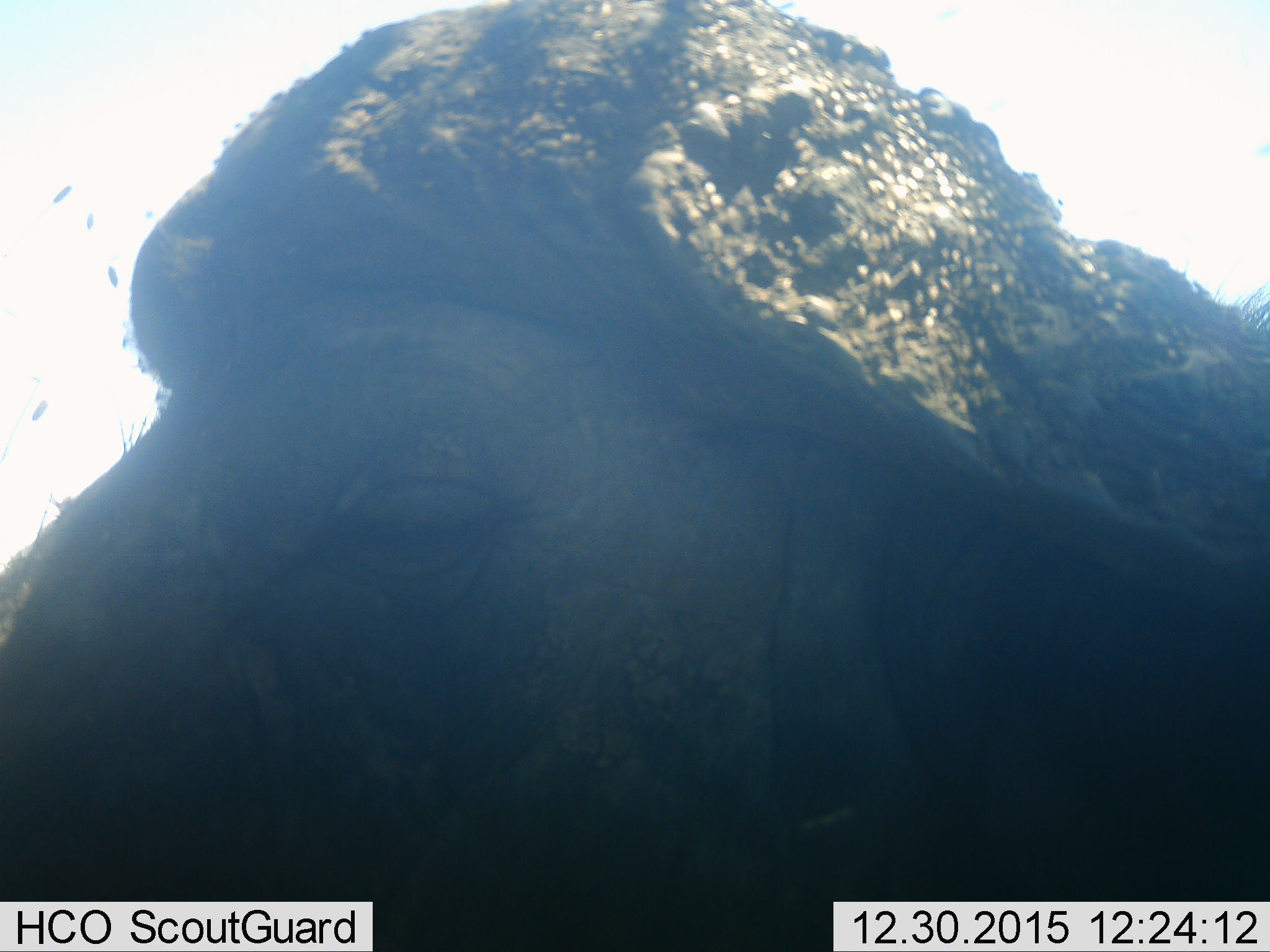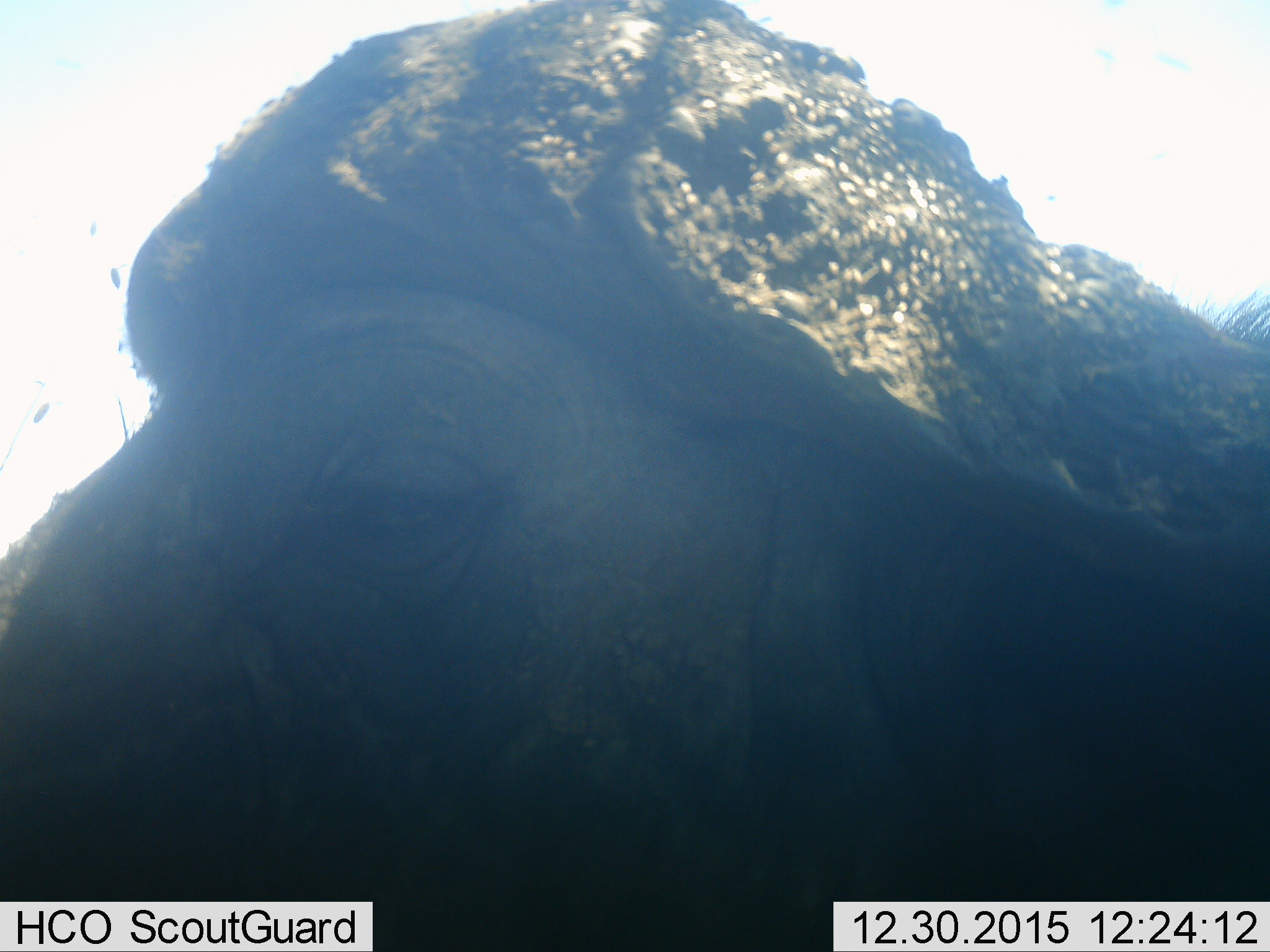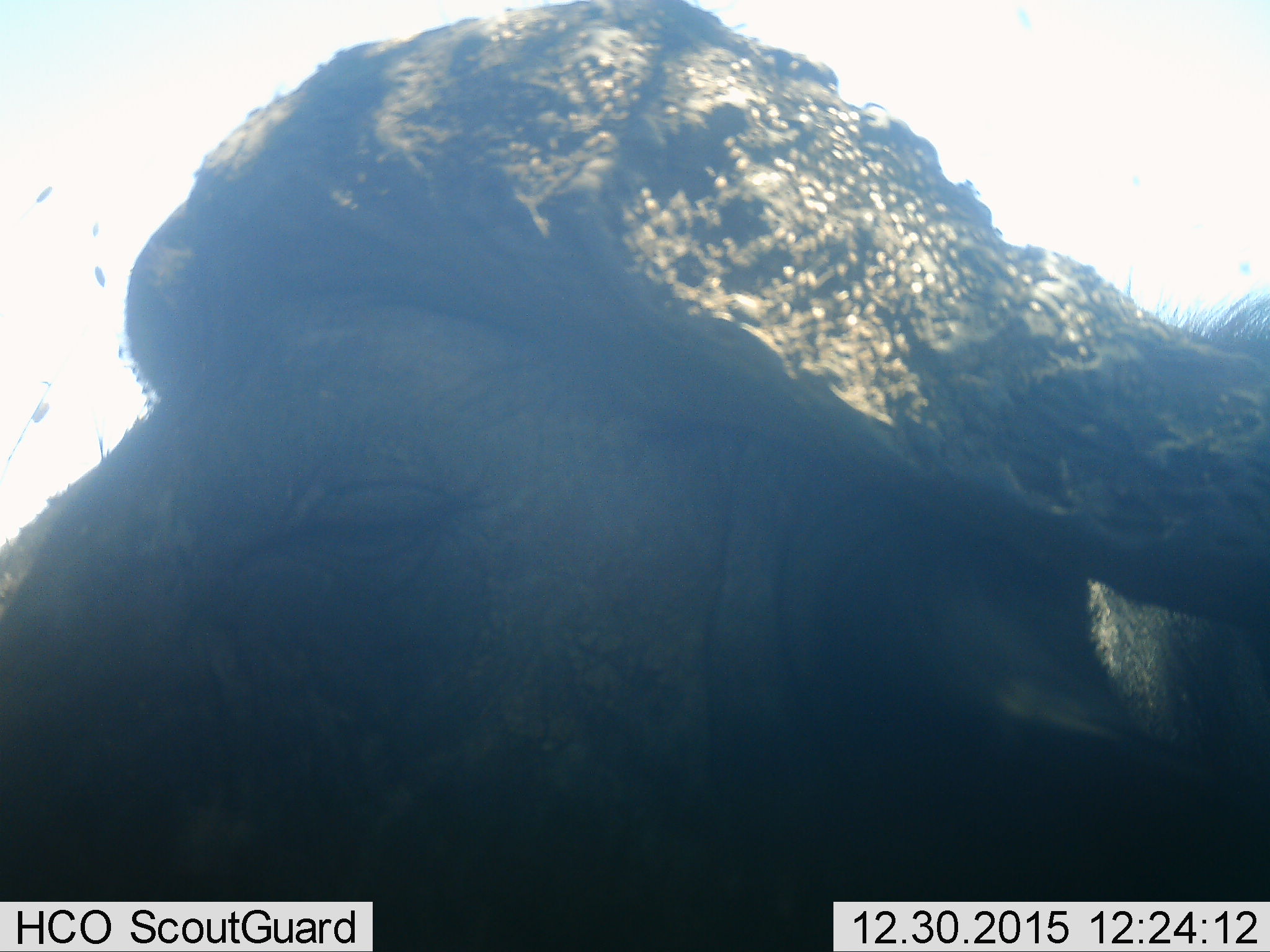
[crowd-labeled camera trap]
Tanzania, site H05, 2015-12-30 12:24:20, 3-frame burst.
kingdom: Animalia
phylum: Chordata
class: Mammalia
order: Artiodactyla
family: Bovidae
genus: Syncerus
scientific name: Syncerus caffer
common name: cape buffalo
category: buffalo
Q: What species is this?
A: Buffalo (cape buffalo) (Syncerus caffer).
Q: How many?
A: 1.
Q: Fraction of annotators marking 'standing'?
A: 88%.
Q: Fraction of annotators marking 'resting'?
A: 0%.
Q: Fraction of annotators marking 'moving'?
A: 12%.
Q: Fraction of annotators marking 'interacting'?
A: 0%.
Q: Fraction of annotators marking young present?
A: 0%.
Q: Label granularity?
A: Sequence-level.